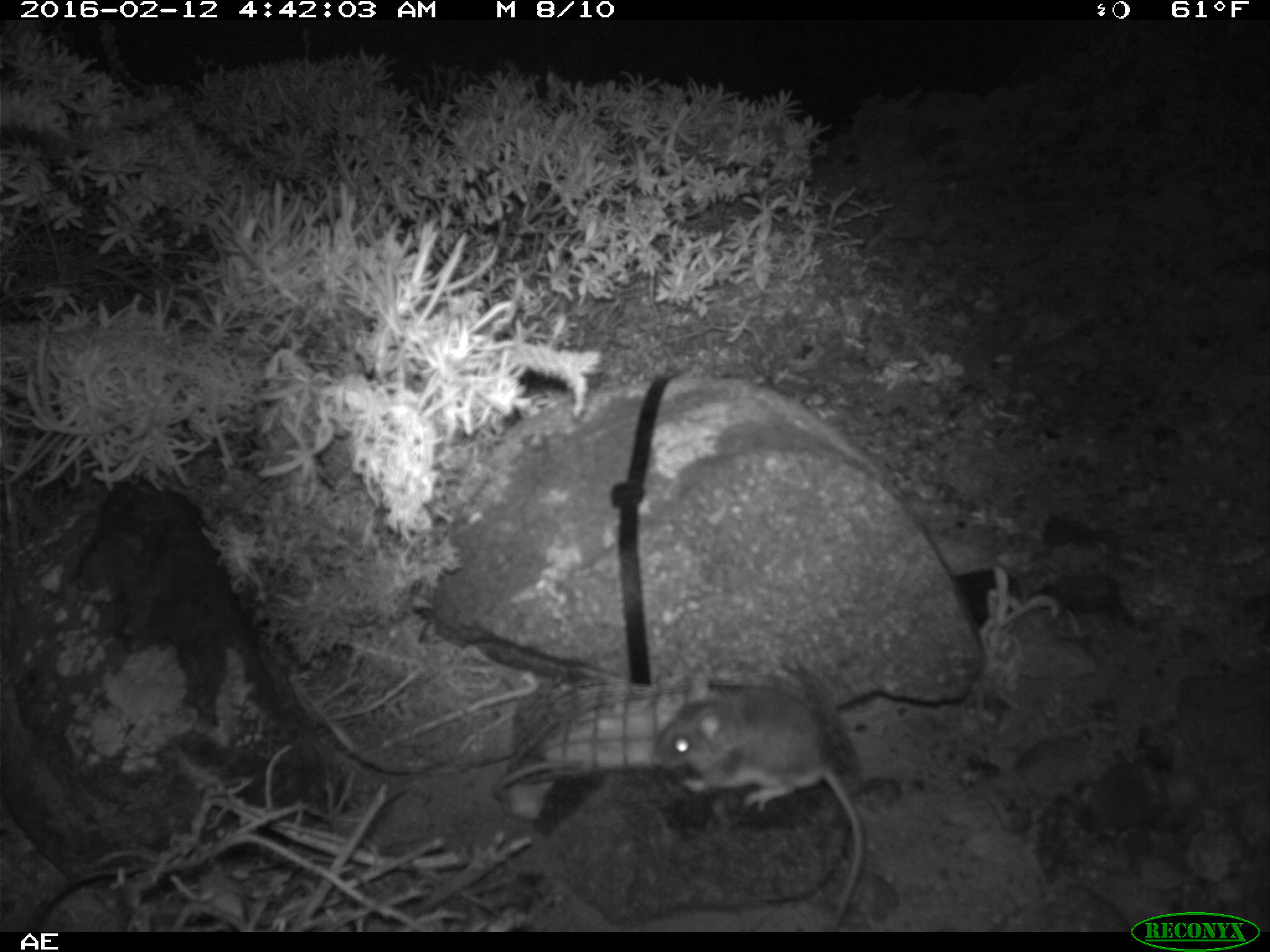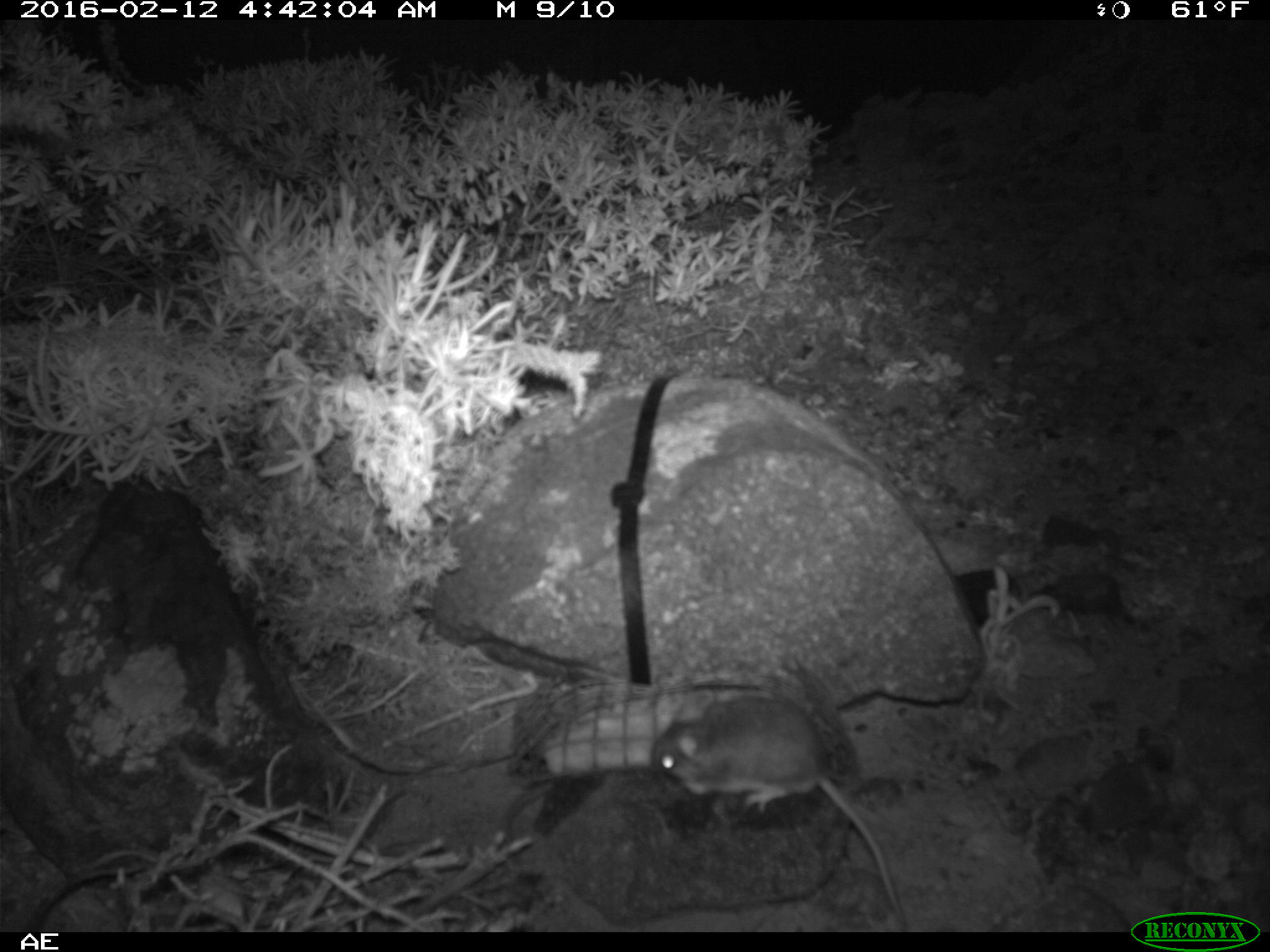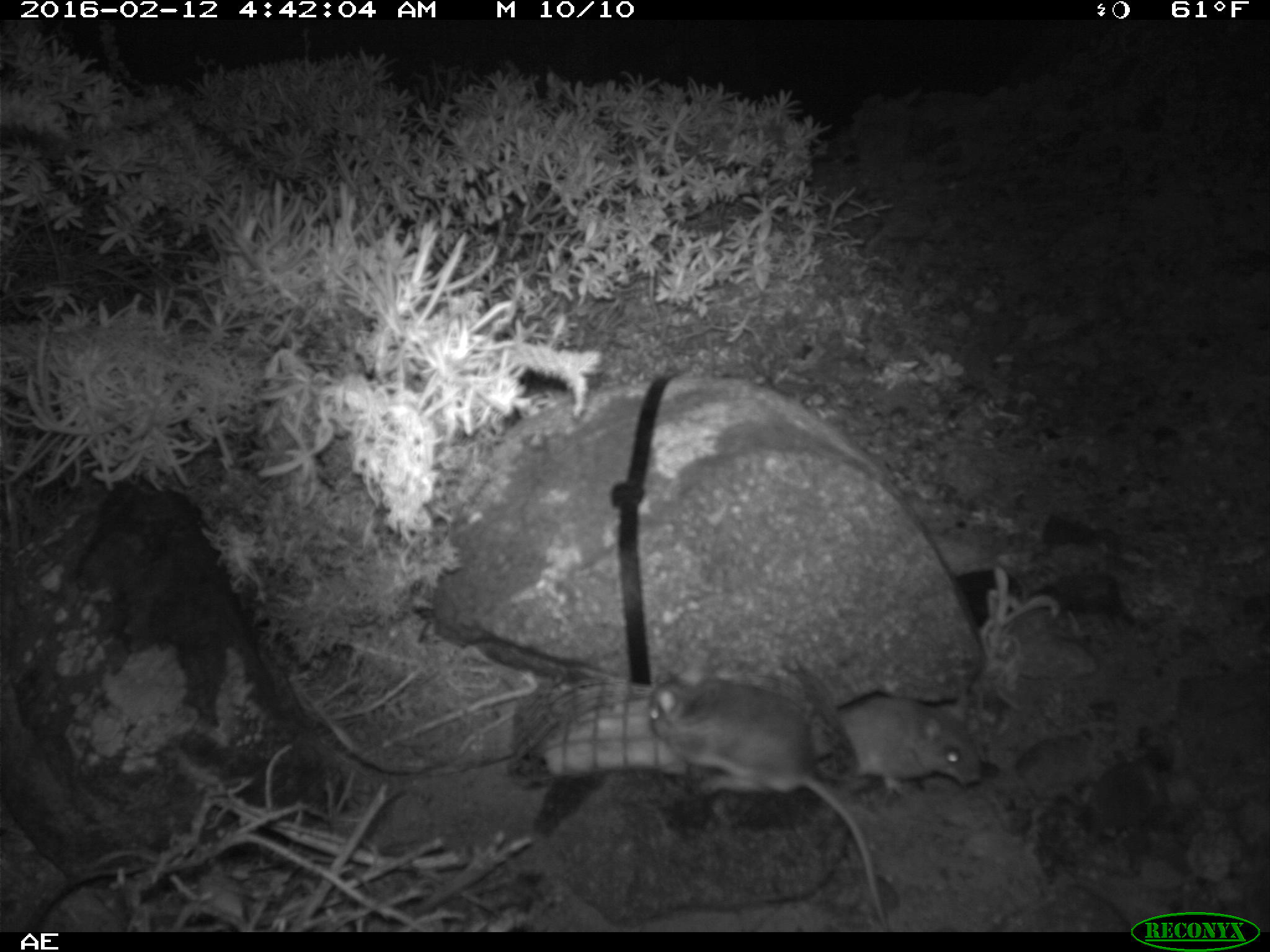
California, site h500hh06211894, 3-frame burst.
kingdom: Animalia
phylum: Chordata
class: Mammalia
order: Rodentia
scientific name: Rodentia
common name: rodent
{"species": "rodent (Rodentia)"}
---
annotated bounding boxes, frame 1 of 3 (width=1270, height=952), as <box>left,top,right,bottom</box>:
rodent: <box>652,670,865,932</box>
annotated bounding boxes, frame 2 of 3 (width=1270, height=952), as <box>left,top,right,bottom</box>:
rodent: <box>651,689,906,929</box>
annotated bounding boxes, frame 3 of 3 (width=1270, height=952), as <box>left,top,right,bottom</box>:
rodent: <box>648,663,889,932</box>; <box>836,687,980,800</box>